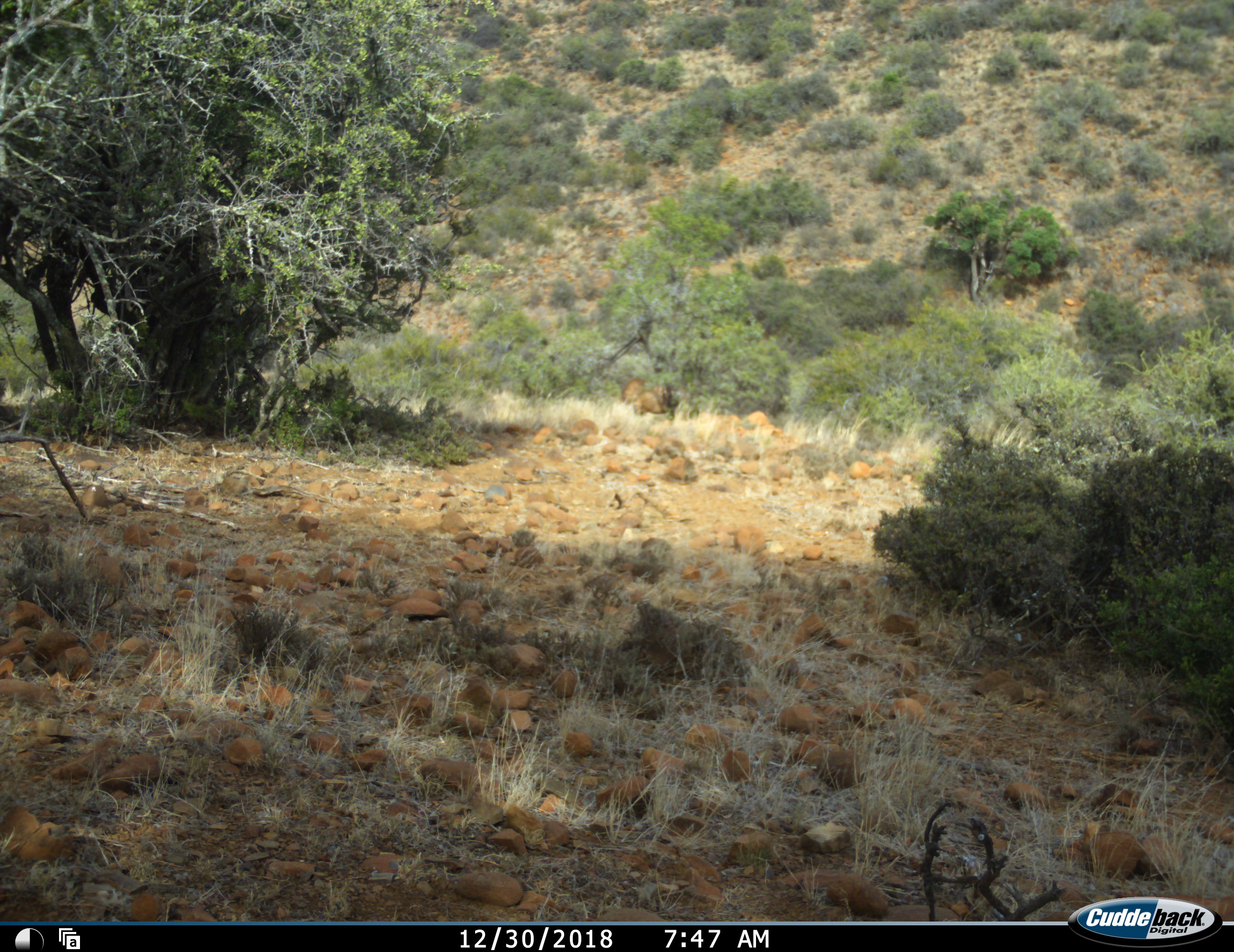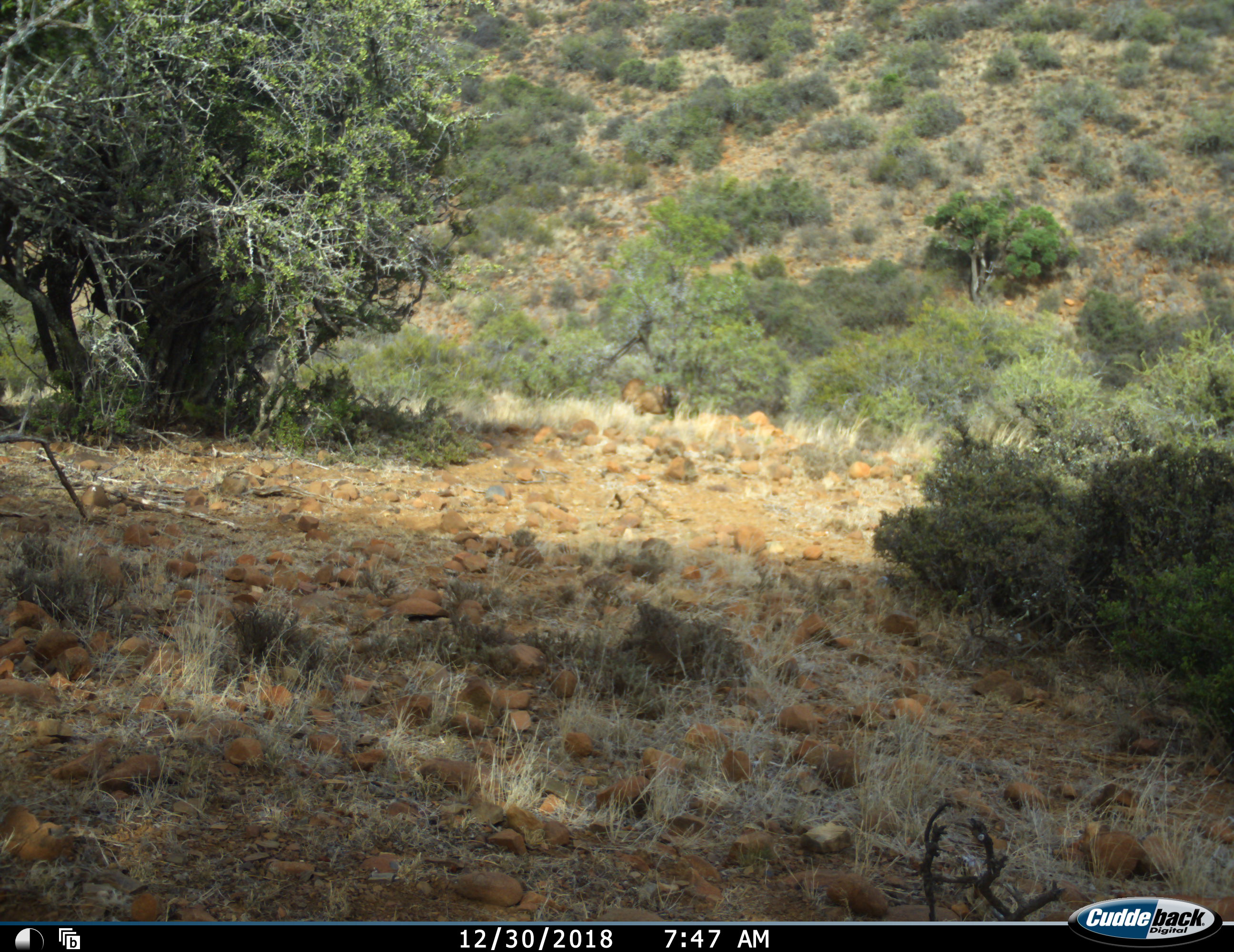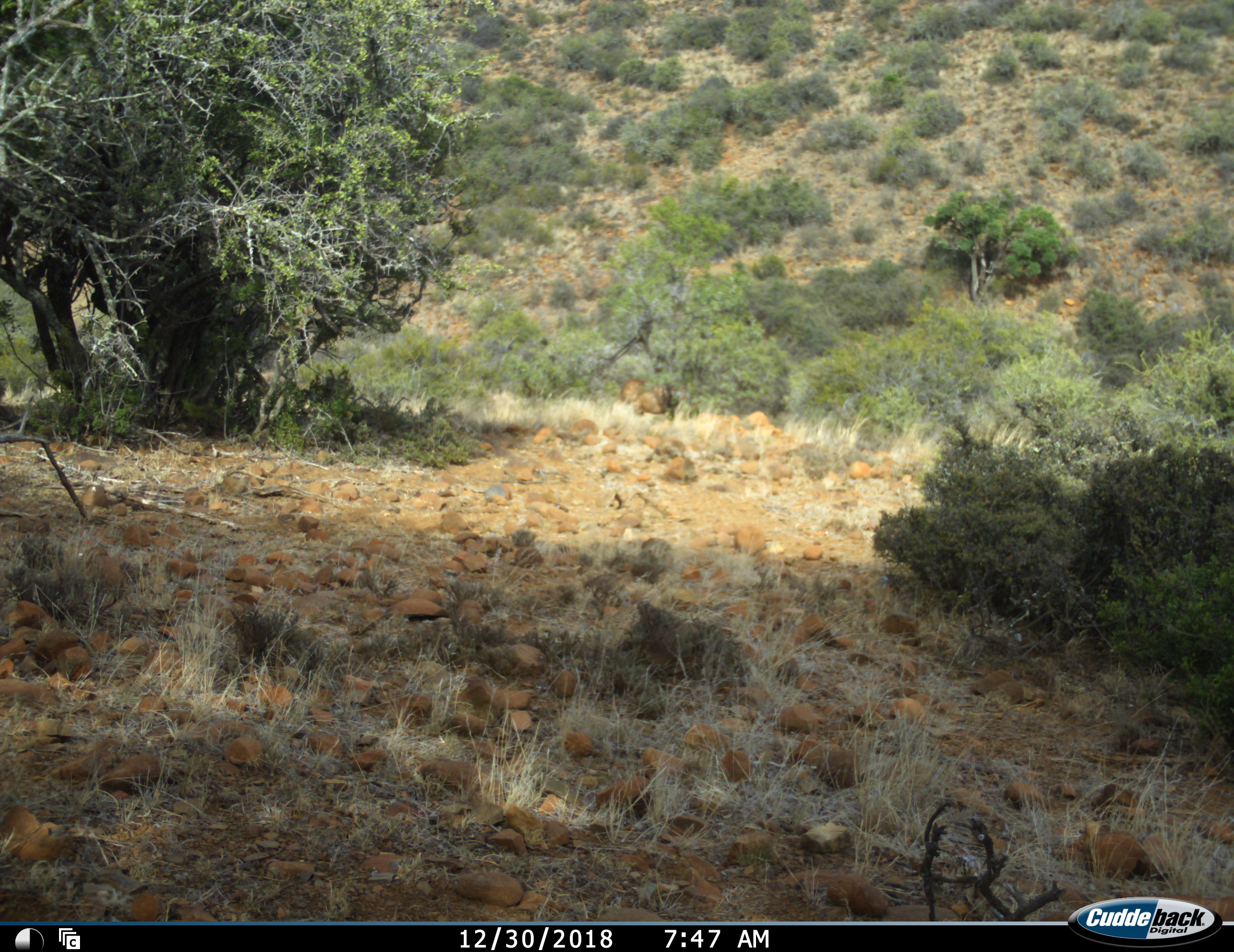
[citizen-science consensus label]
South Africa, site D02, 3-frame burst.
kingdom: Animalia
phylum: Chordata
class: Mammalia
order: Artiodactyla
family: Bovidae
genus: Alcelaphus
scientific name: Alcelaphus buselaphus caama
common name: red hartebeest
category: hartebeestred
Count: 2.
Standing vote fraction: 50%.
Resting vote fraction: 0%.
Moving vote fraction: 50%.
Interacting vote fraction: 0%.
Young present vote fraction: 0%.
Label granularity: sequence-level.